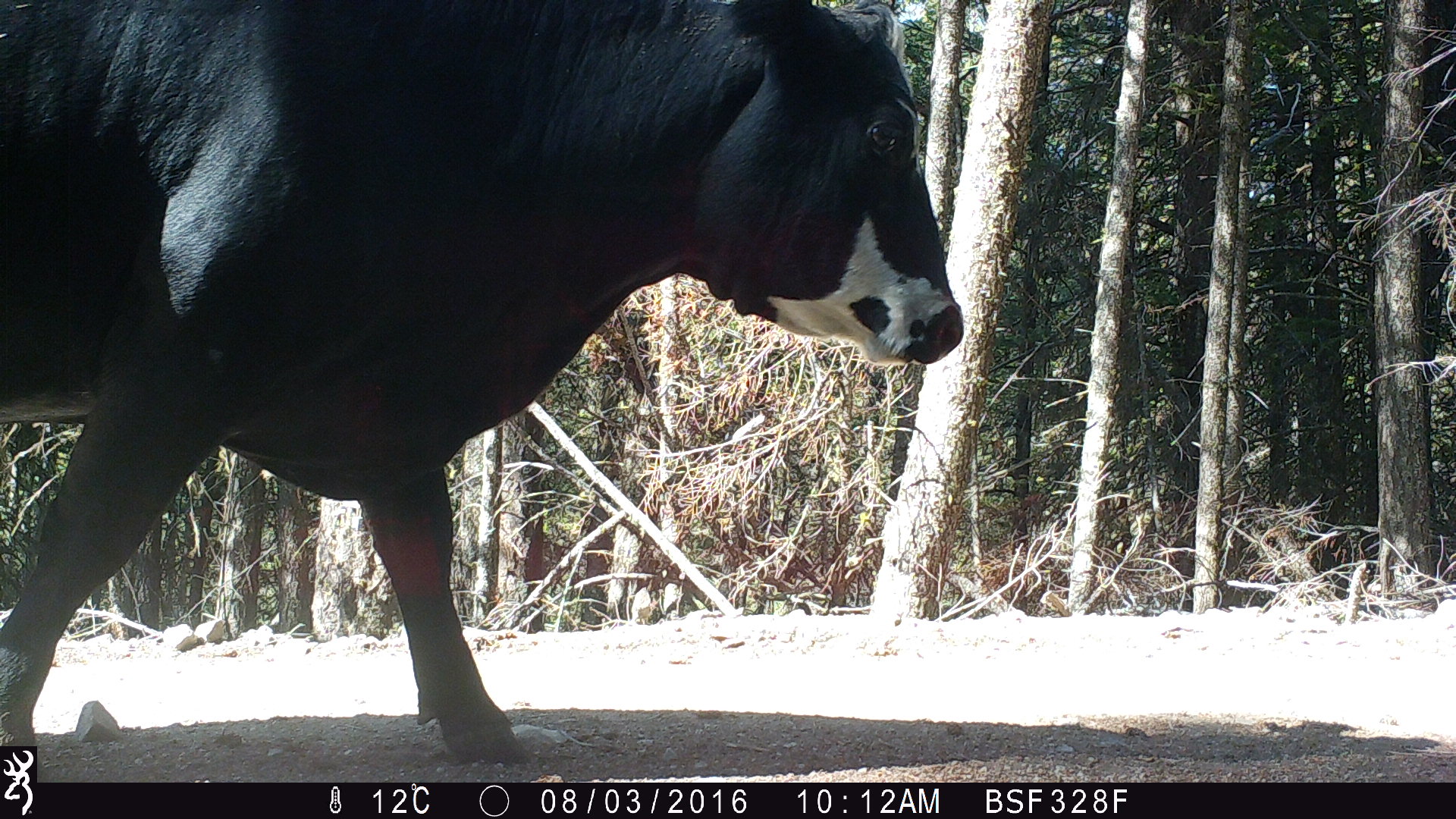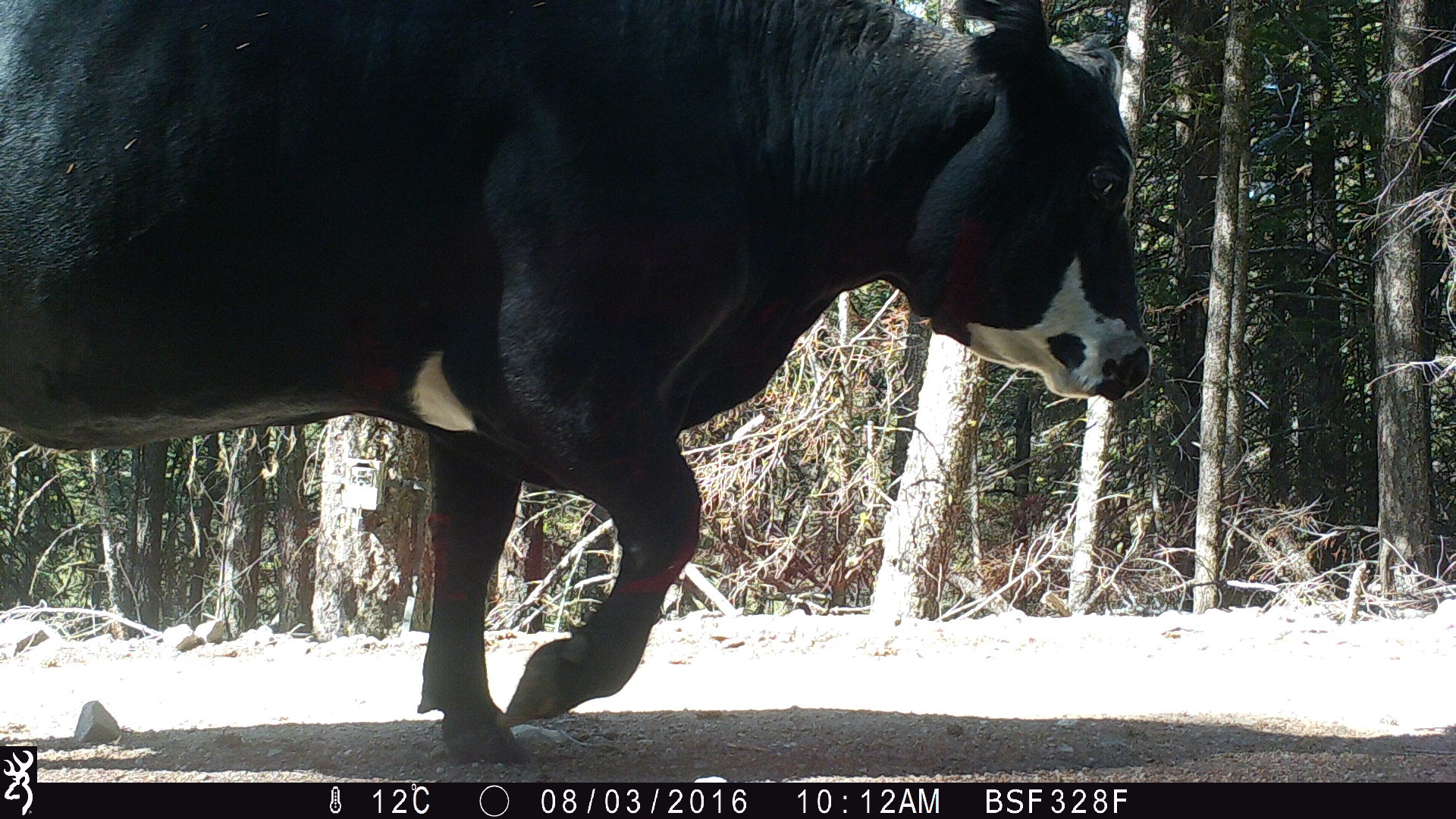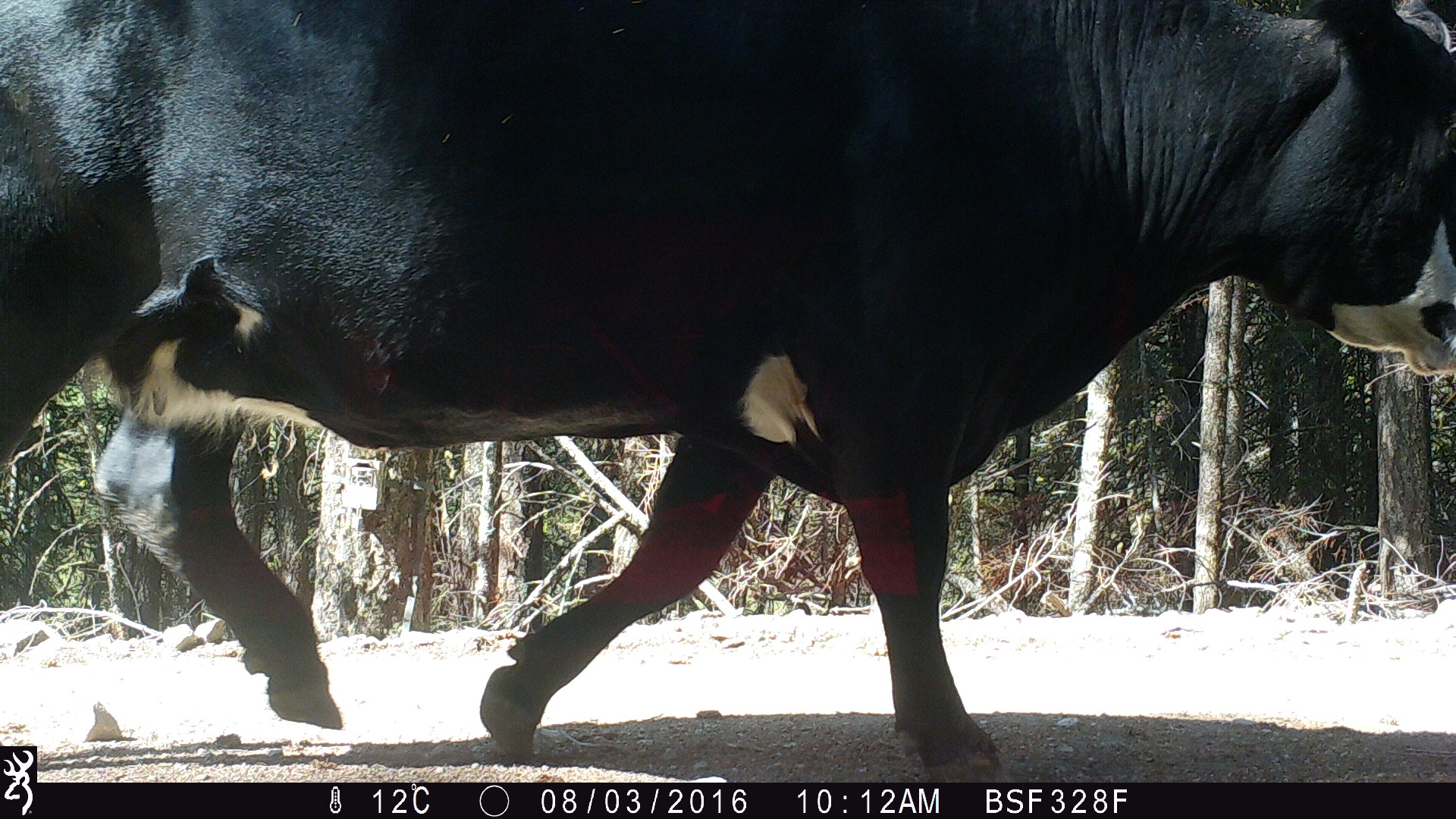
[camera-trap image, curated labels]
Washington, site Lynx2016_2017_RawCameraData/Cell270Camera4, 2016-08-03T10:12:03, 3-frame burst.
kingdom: Animalia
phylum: Chordata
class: Mammalia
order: Artiodactyla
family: Bovidae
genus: Bos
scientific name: Bos taurus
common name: domestic cattle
Domestic cattle (Bos taurus). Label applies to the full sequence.